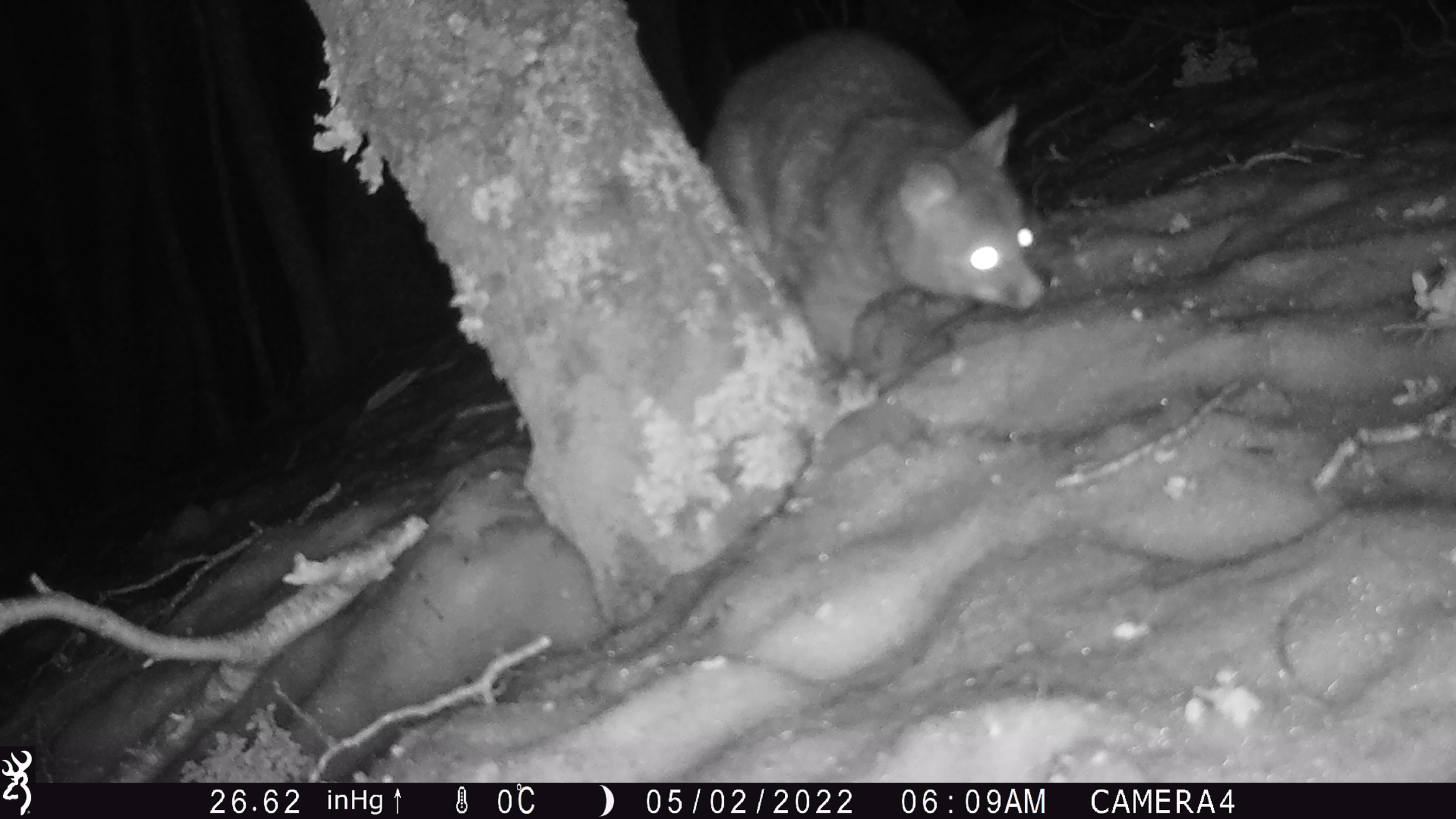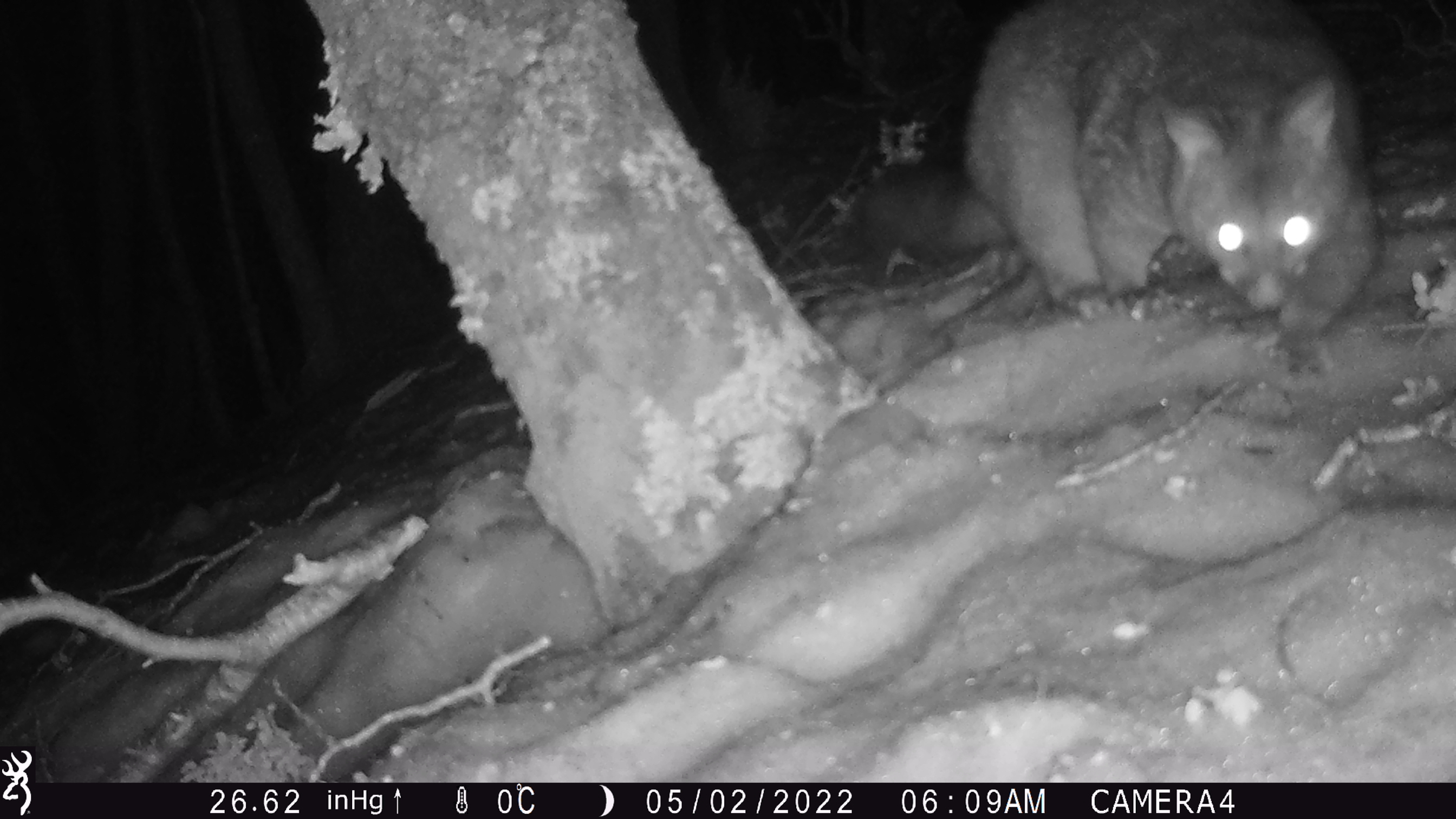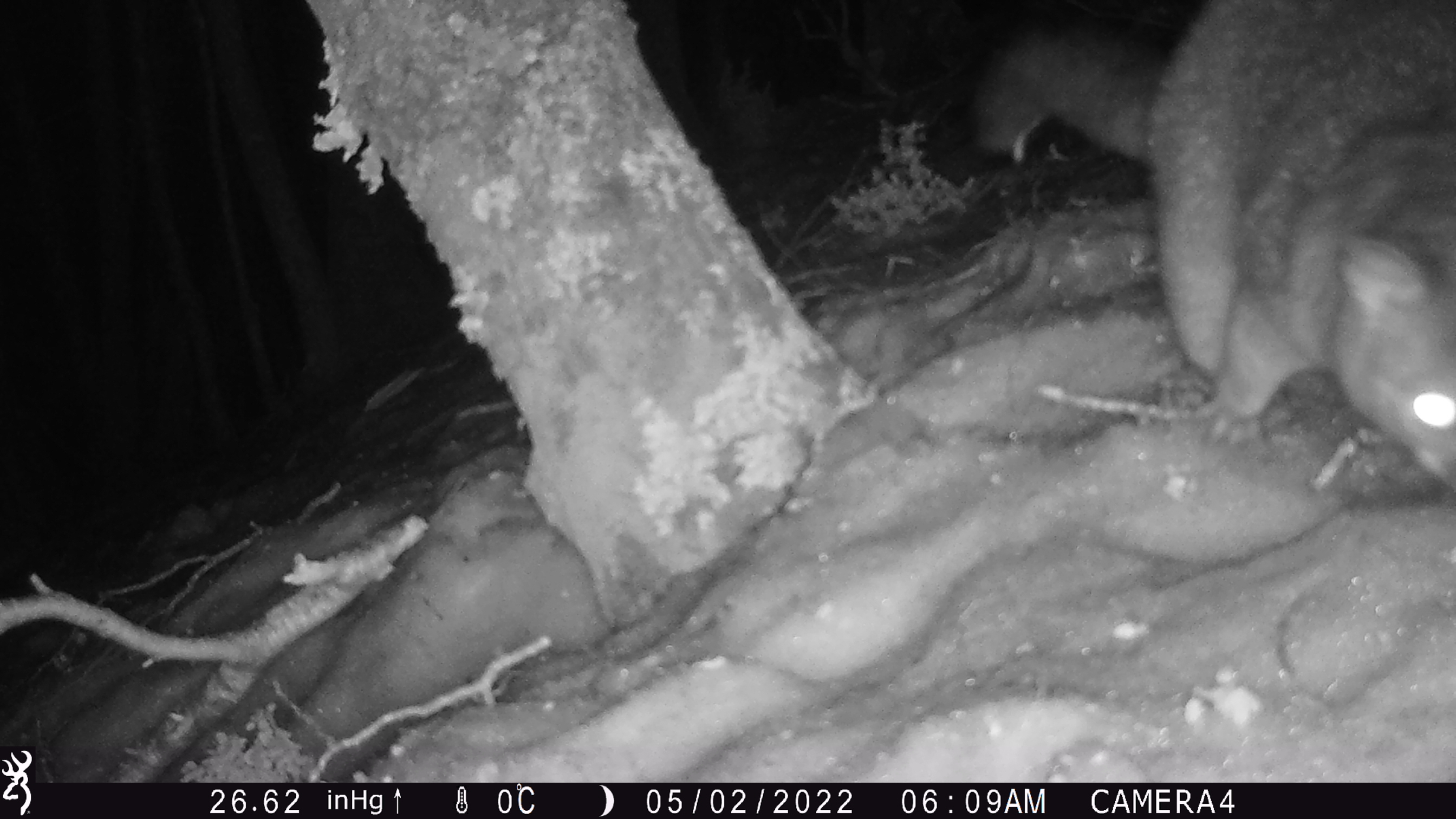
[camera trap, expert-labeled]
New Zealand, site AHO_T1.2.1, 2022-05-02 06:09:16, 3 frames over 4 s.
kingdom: Animalia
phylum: Chordata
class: Mammalia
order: Diprotodontia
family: Phalangeridae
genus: Trichosurus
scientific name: Trichosurus vulpecula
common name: common brushtail possum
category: possum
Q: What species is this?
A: Possum (common brushtail possum) (Trichosurus vulpecula).